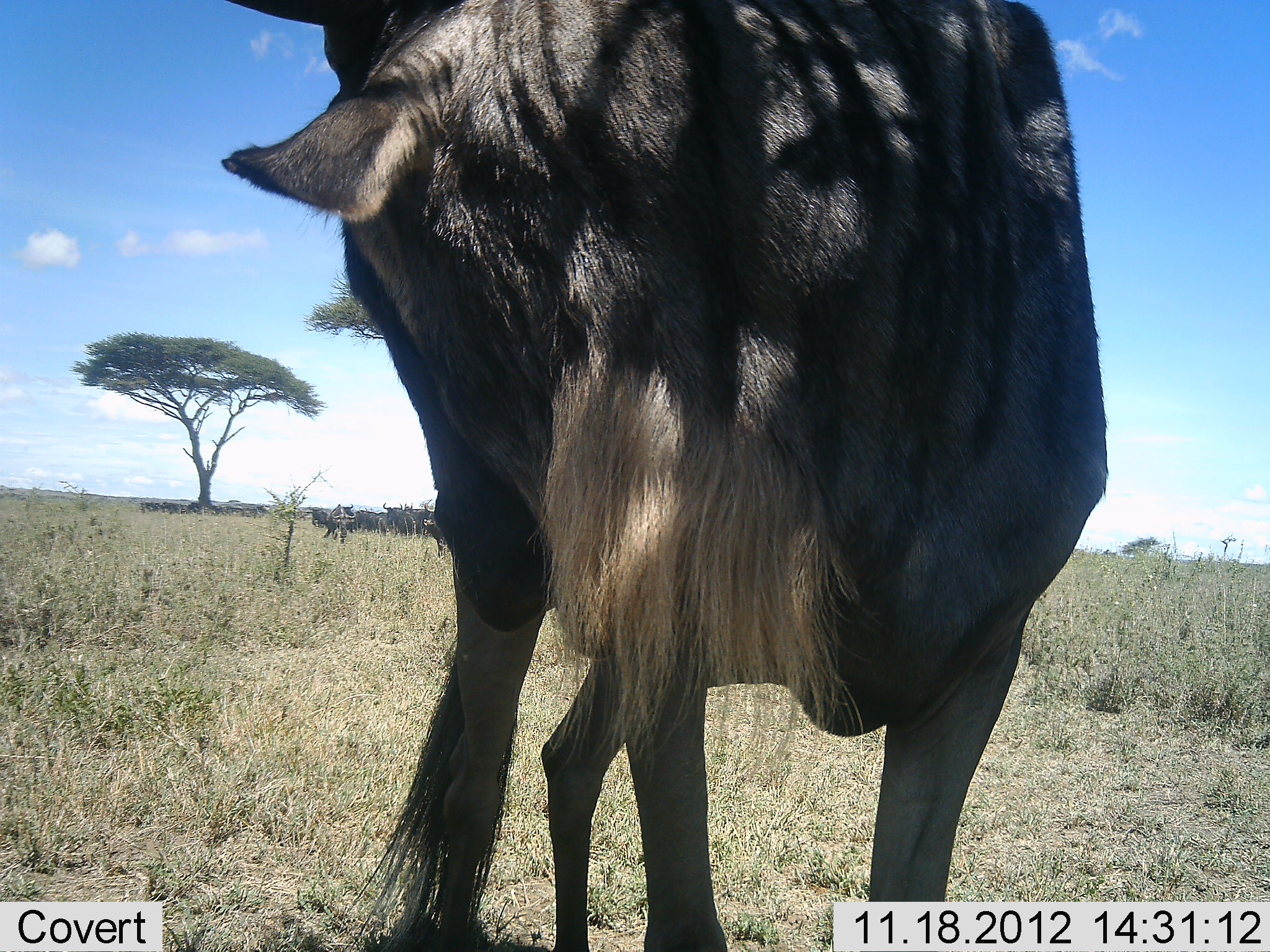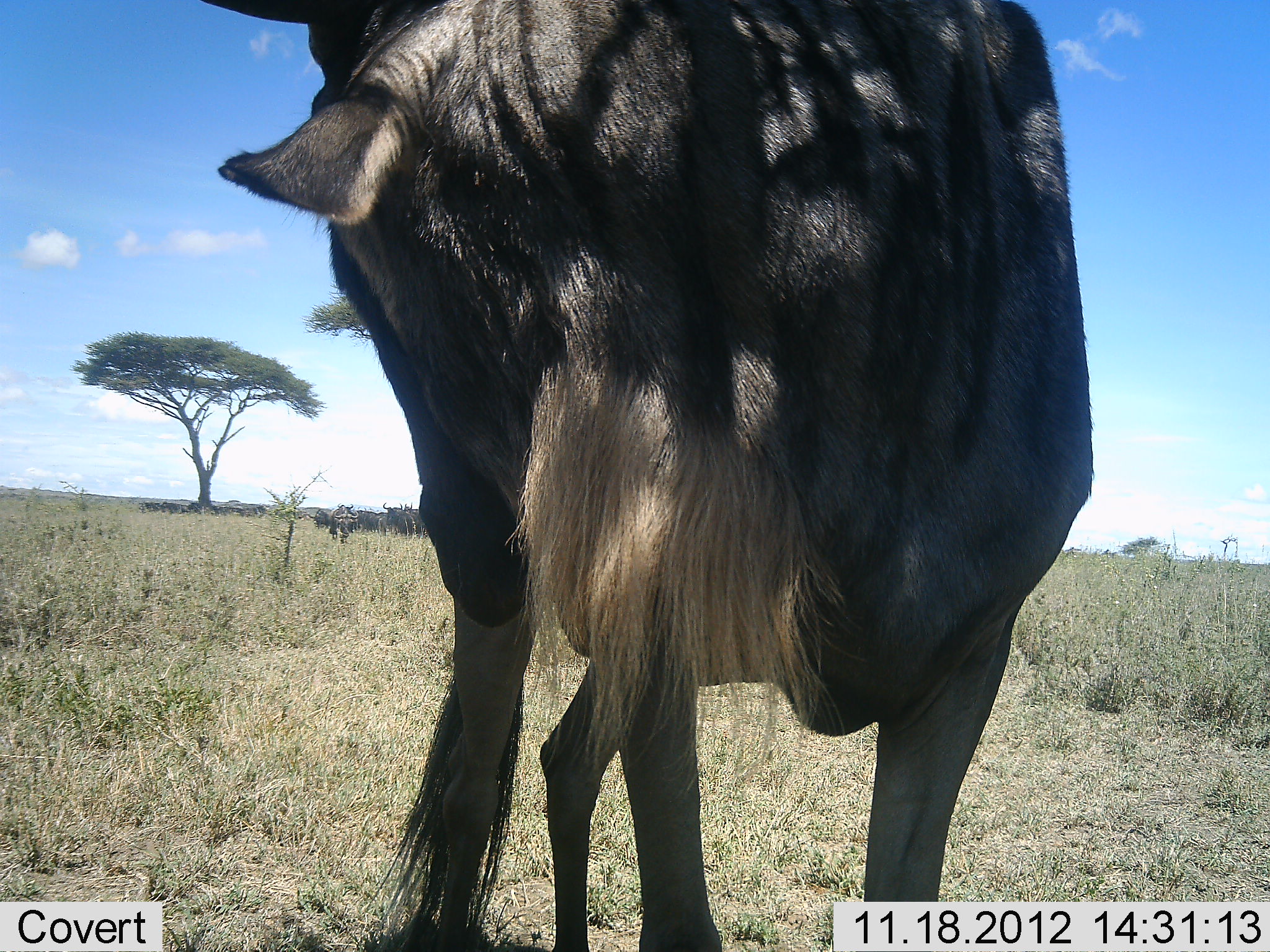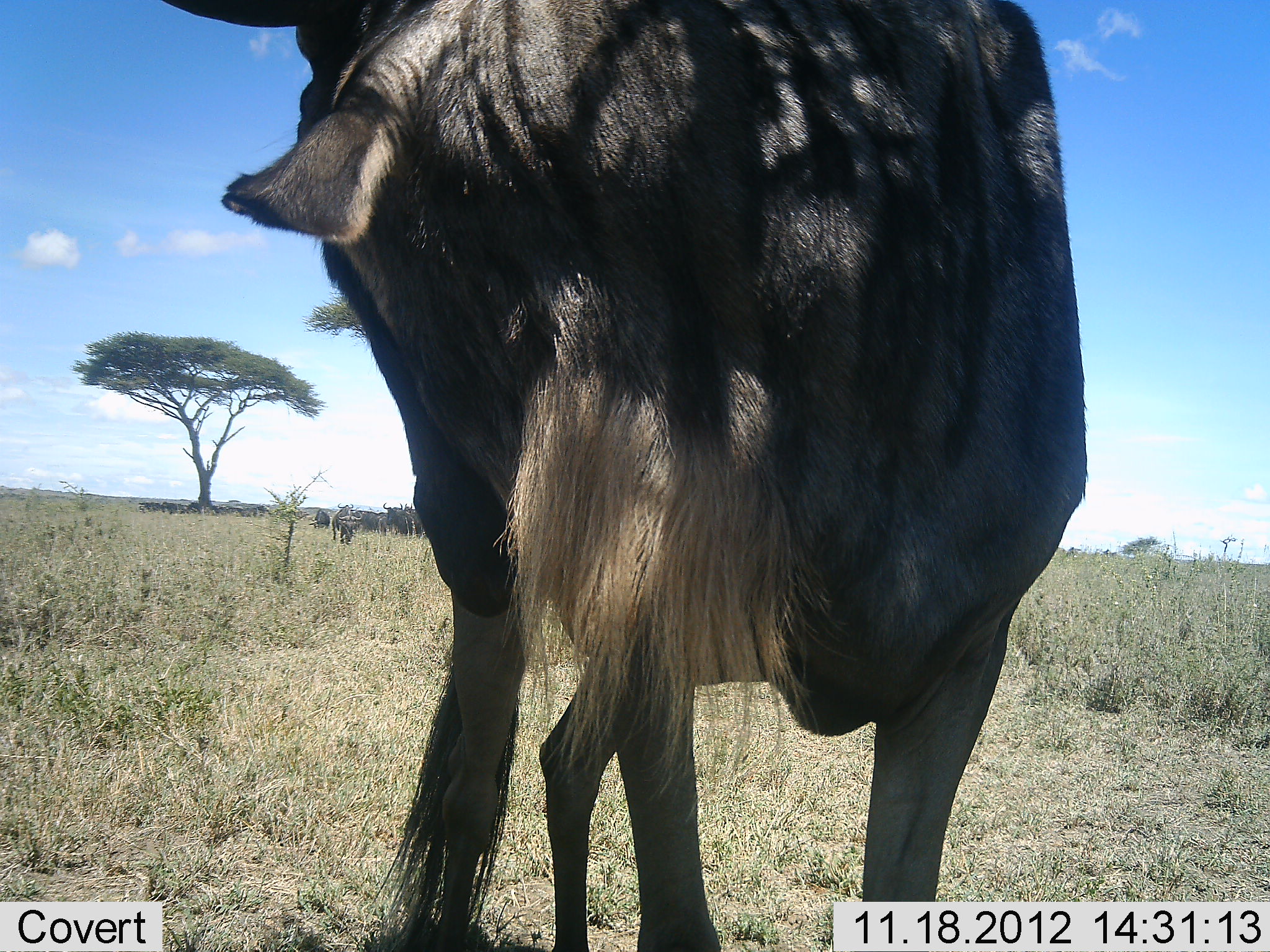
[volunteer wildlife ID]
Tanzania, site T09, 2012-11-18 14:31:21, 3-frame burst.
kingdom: Animalia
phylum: Chordata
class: Mammalia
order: Artiodactyla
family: Bovidae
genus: Connochaetes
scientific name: Connochaetes taurinus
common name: blue wildebeest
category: wildebeest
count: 1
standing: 100%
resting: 0%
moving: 0%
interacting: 0%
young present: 0%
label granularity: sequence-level